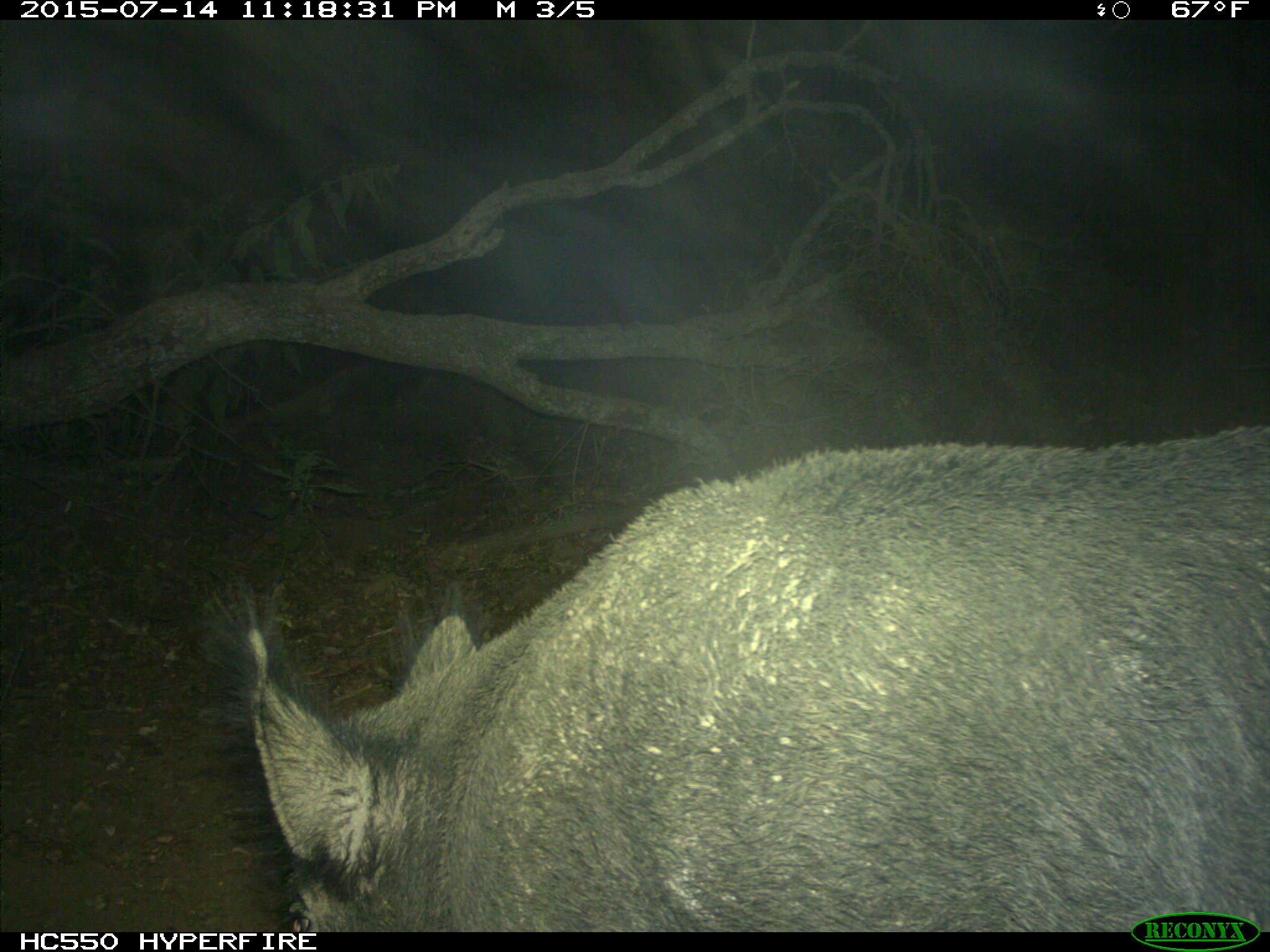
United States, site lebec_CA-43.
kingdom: Animalia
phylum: Chordata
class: Mammalia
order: Artiodactyla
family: Suidae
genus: Sus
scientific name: Sus scrofa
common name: wild boar